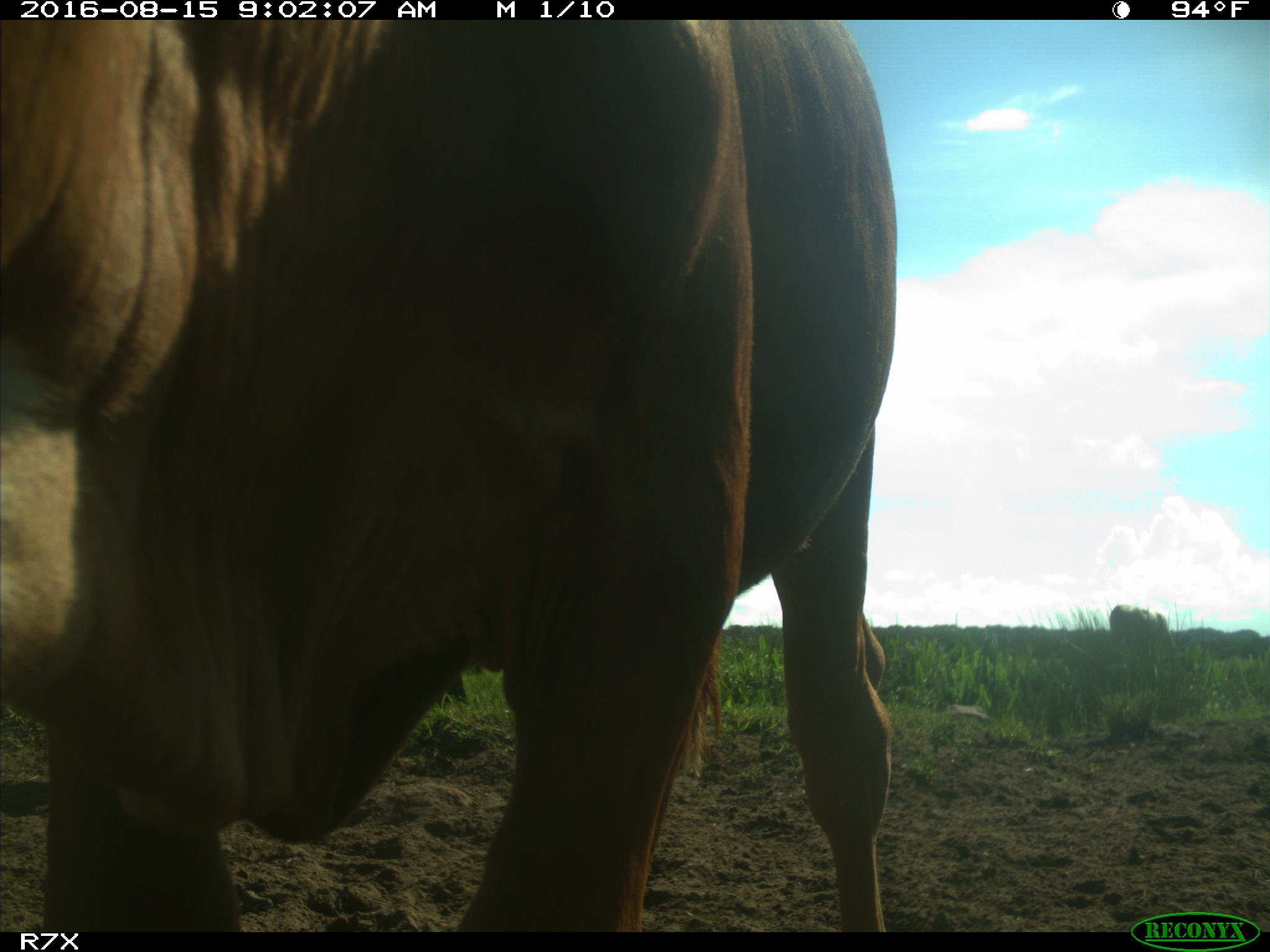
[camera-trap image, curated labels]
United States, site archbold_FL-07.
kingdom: Animalia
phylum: Chordata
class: Mammalia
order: Artiodactyla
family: Bovidae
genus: Bos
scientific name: Bos taurus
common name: domestic cow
Bos taurus (domestic cow).